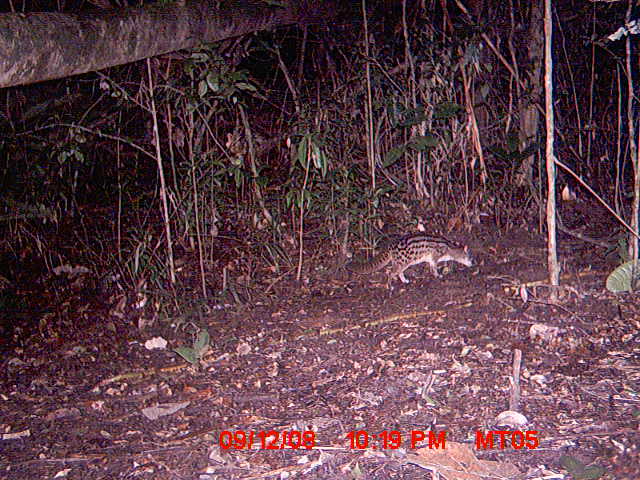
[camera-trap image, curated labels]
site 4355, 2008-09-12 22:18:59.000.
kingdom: Animalia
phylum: Chordata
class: Aves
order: Cuculiformes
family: Cuculidae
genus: Coua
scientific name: Coua serriana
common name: red-breasted coua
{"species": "Coua serriana (red-breasted coua)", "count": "1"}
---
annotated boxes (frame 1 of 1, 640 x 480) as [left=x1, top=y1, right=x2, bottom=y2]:
coua serriana: [left=343, top=230, right=477, bottom=284]